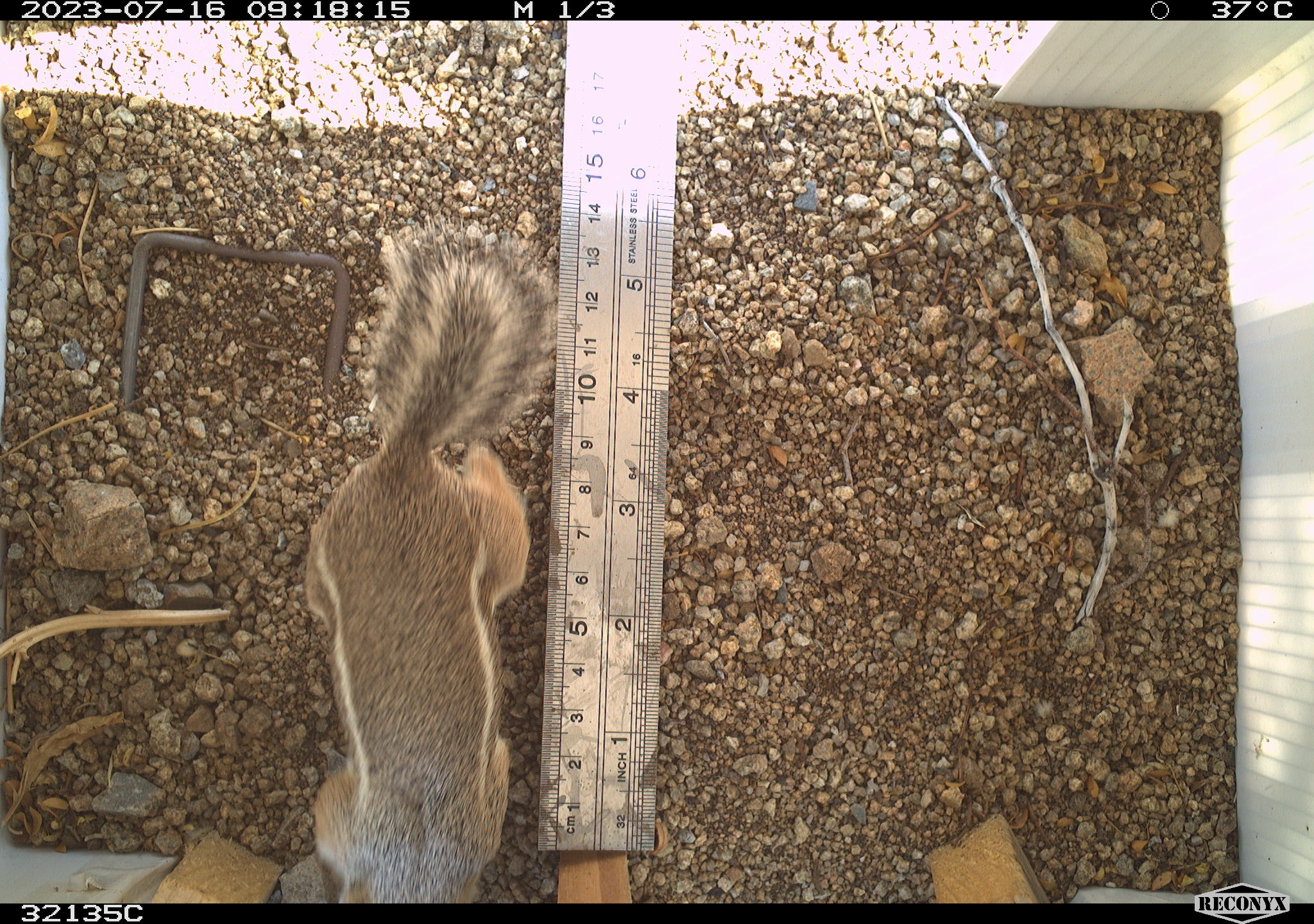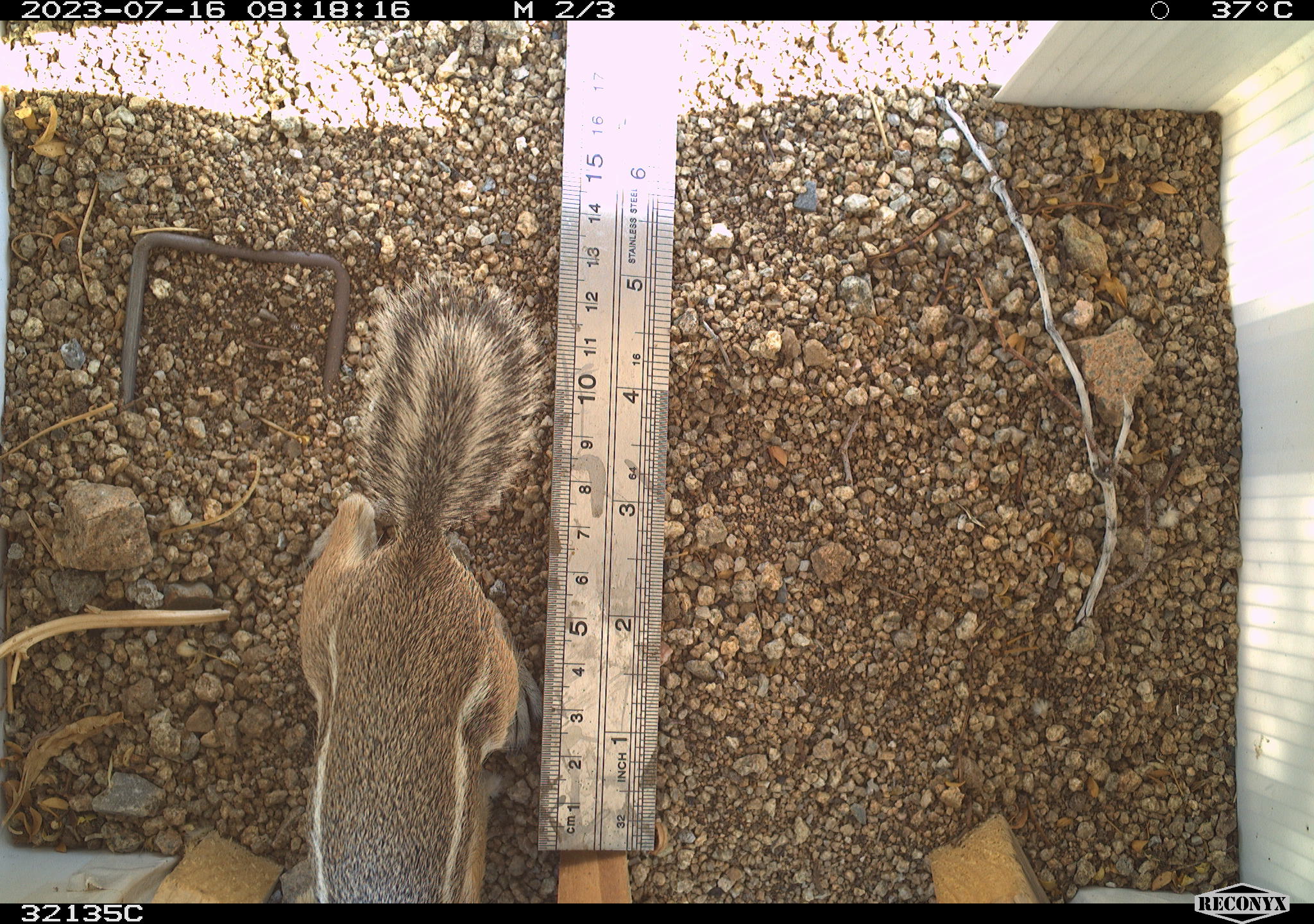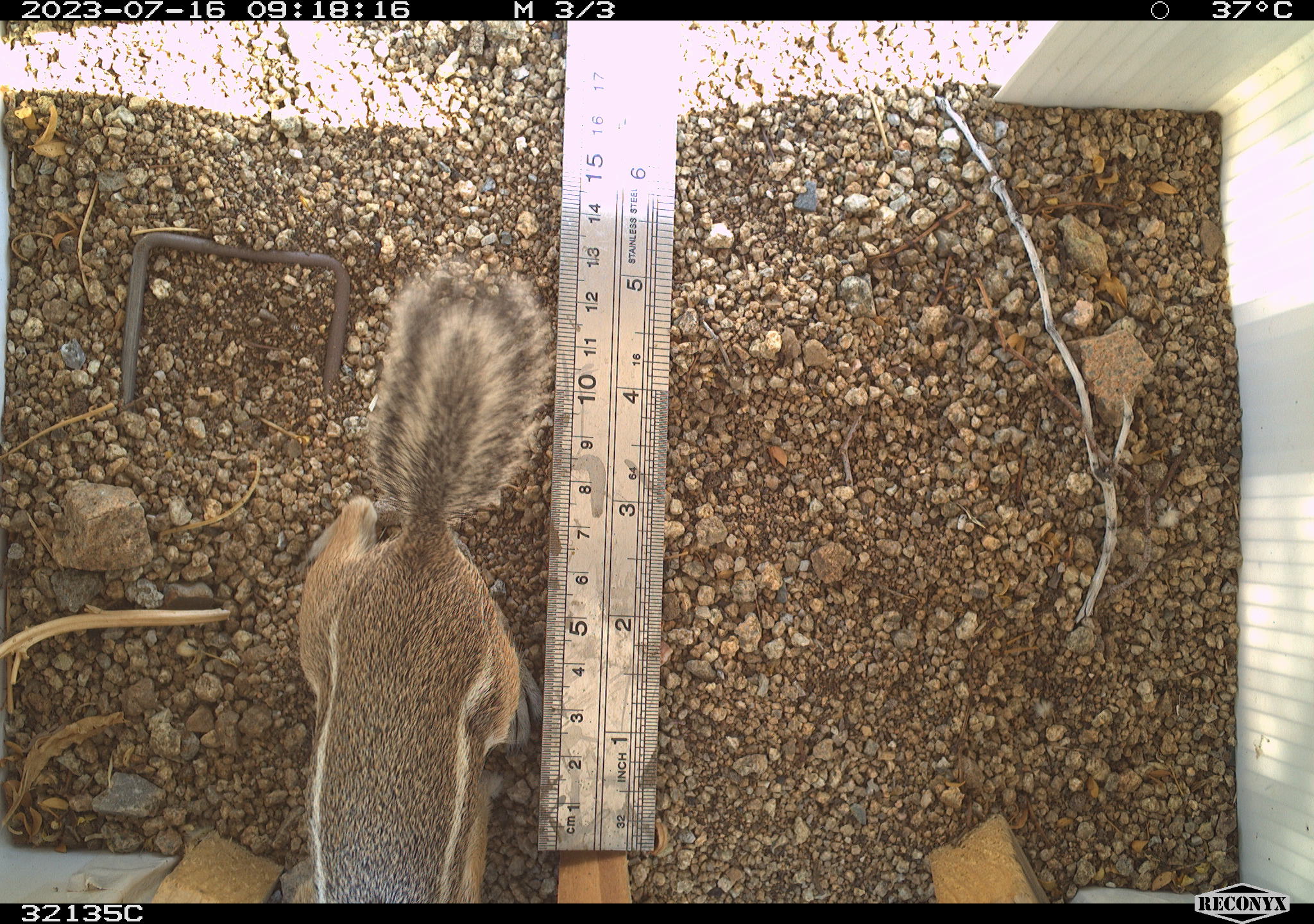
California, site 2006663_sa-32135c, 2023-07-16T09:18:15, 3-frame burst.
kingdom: Animalia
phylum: Chordata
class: Mammalia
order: Rodentia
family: Sciuridae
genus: Ammospermophilus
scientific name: Ammospermophilus leucurus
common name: white-tailed antelope squirrel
White-tailed antelope squirrel (Ammospermophilus leucurus).